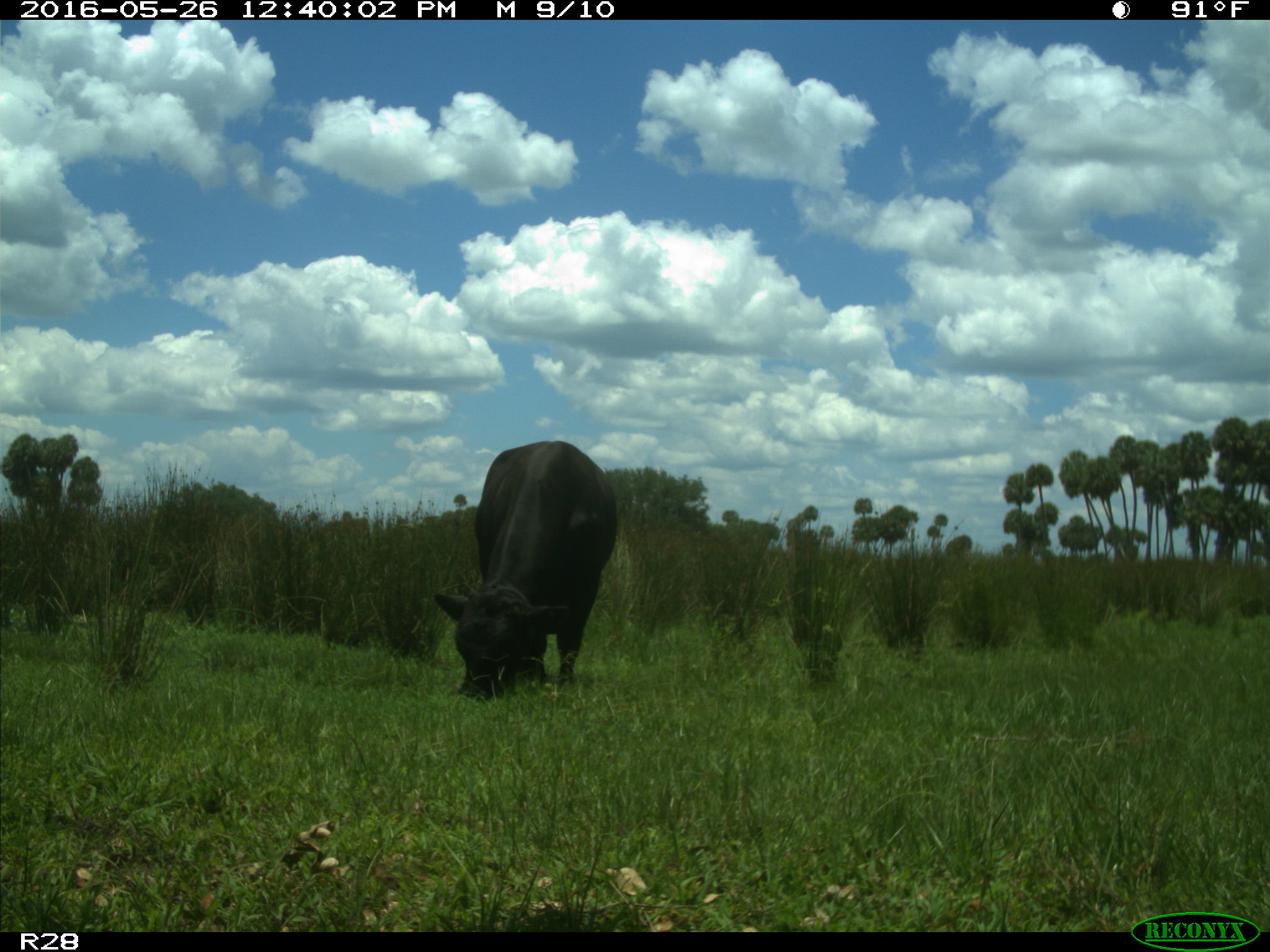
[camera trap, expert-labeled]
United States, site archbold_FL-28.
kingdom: Animalia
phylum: Chordata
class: Mammalia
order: Artiodactyla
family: Bovidae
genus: Bos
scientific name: Bos taurus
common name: domestic cow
Bos taurus (domestic cow).